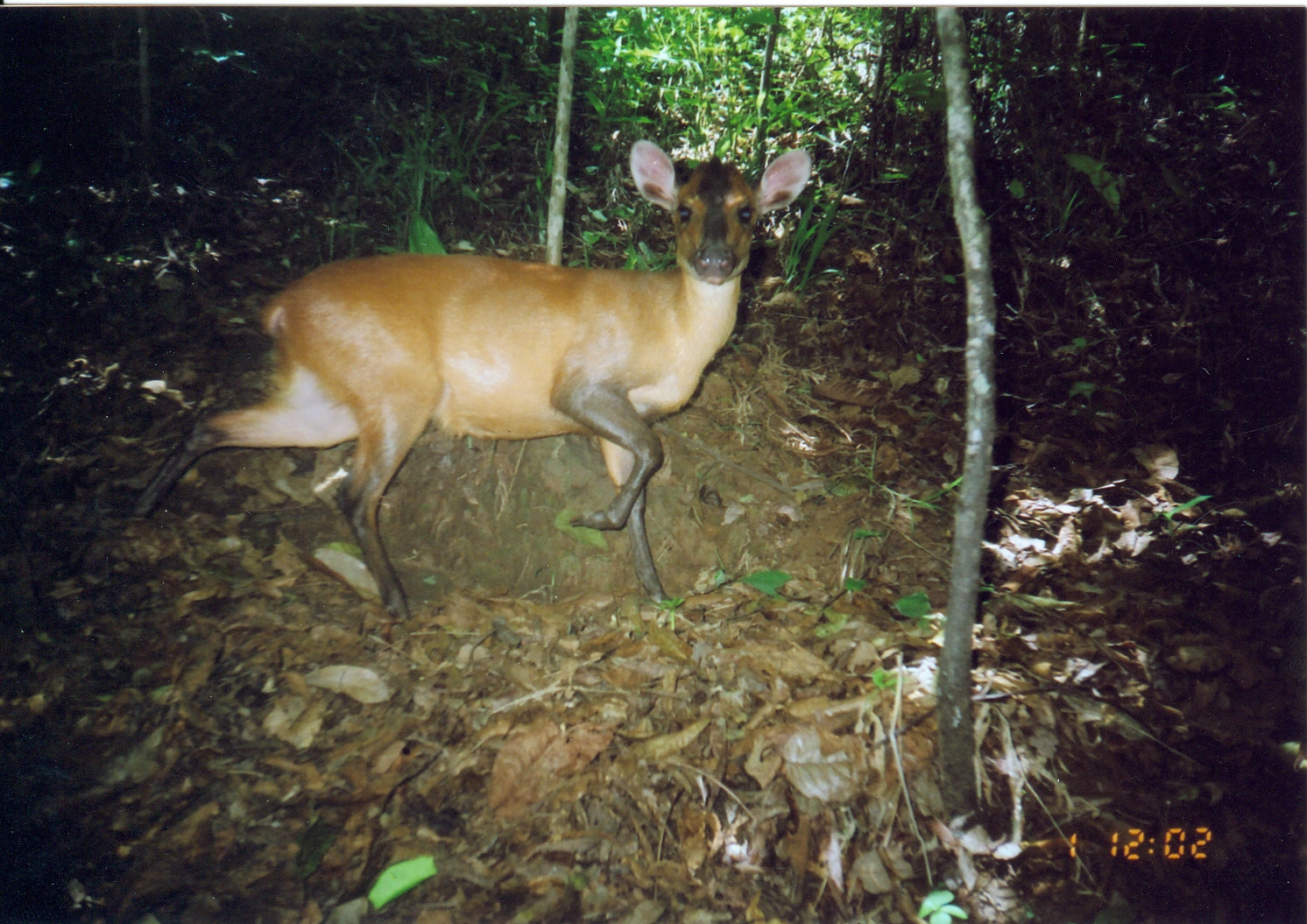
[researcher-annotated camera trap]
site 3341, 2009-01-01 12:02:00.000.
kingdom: Animalia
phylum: Chordata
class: Mammalia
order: Artiodactyla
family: Bovidae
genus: Cephalophus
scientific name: Cephalophus harveyi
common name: harvey's duiker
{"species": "Cephalophus harveyi (harvey's duiker)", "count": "1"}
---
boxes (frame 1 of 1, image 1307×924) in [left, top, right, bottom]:
cephalophus harveyi: [118, 137, 825, 623]